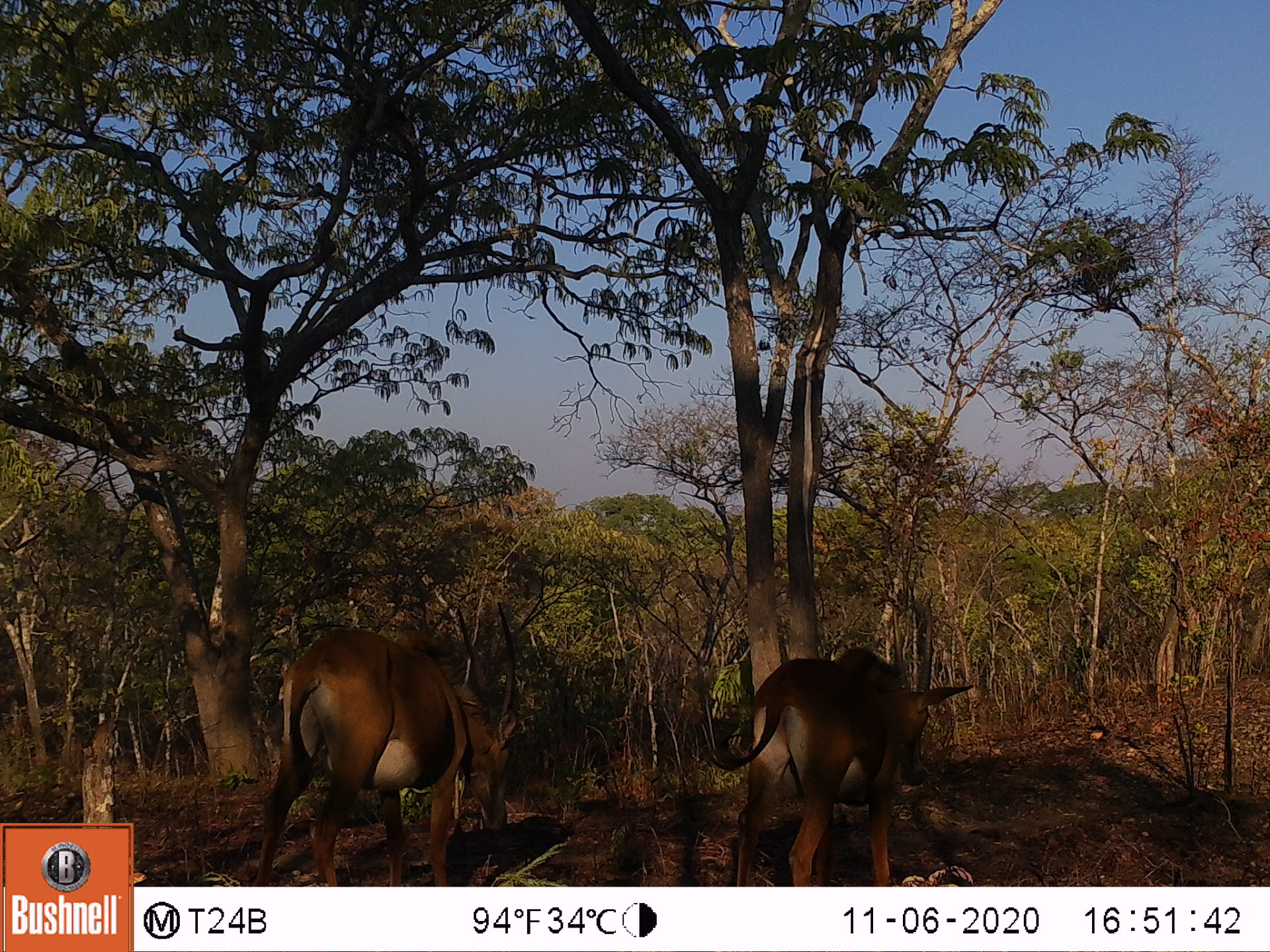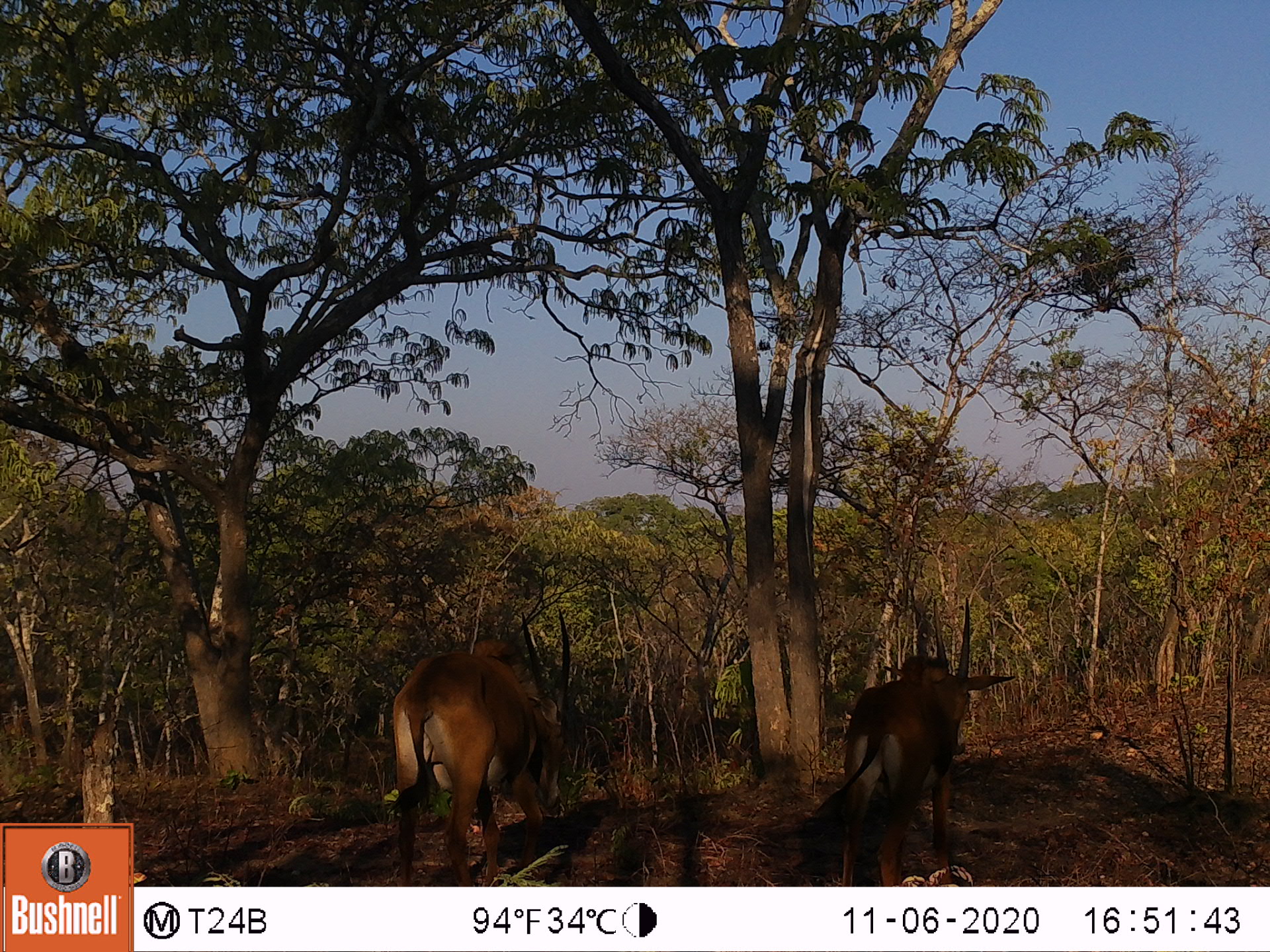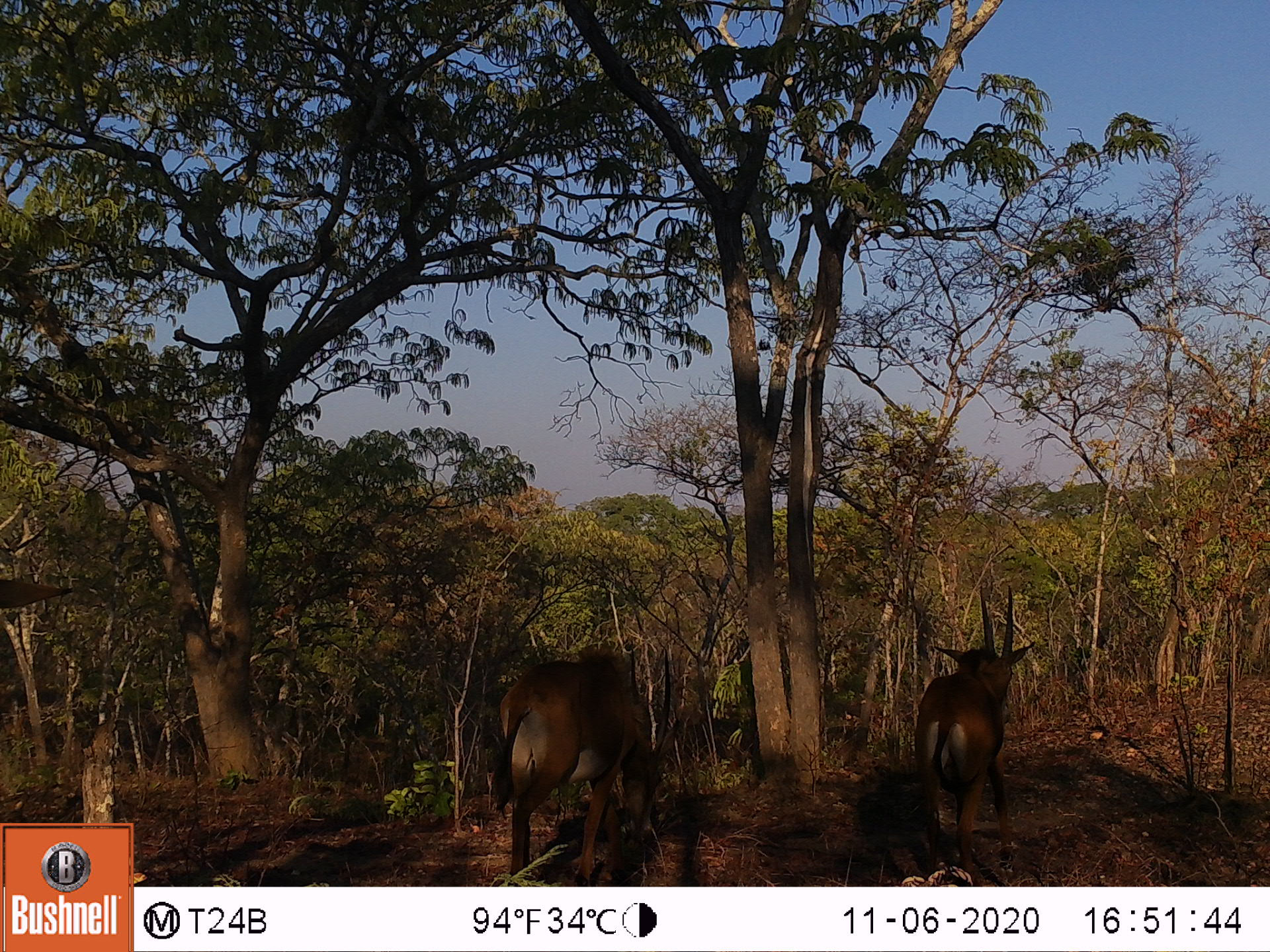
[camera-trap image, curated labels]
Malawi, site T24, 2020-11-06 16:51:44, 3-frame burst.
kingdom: Animalia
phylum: Chordata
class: Mammalia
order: Artiodactyla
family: Bovidae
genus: Hippotragus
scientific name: Hippotragus niger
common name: sable antelope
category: sable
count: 2